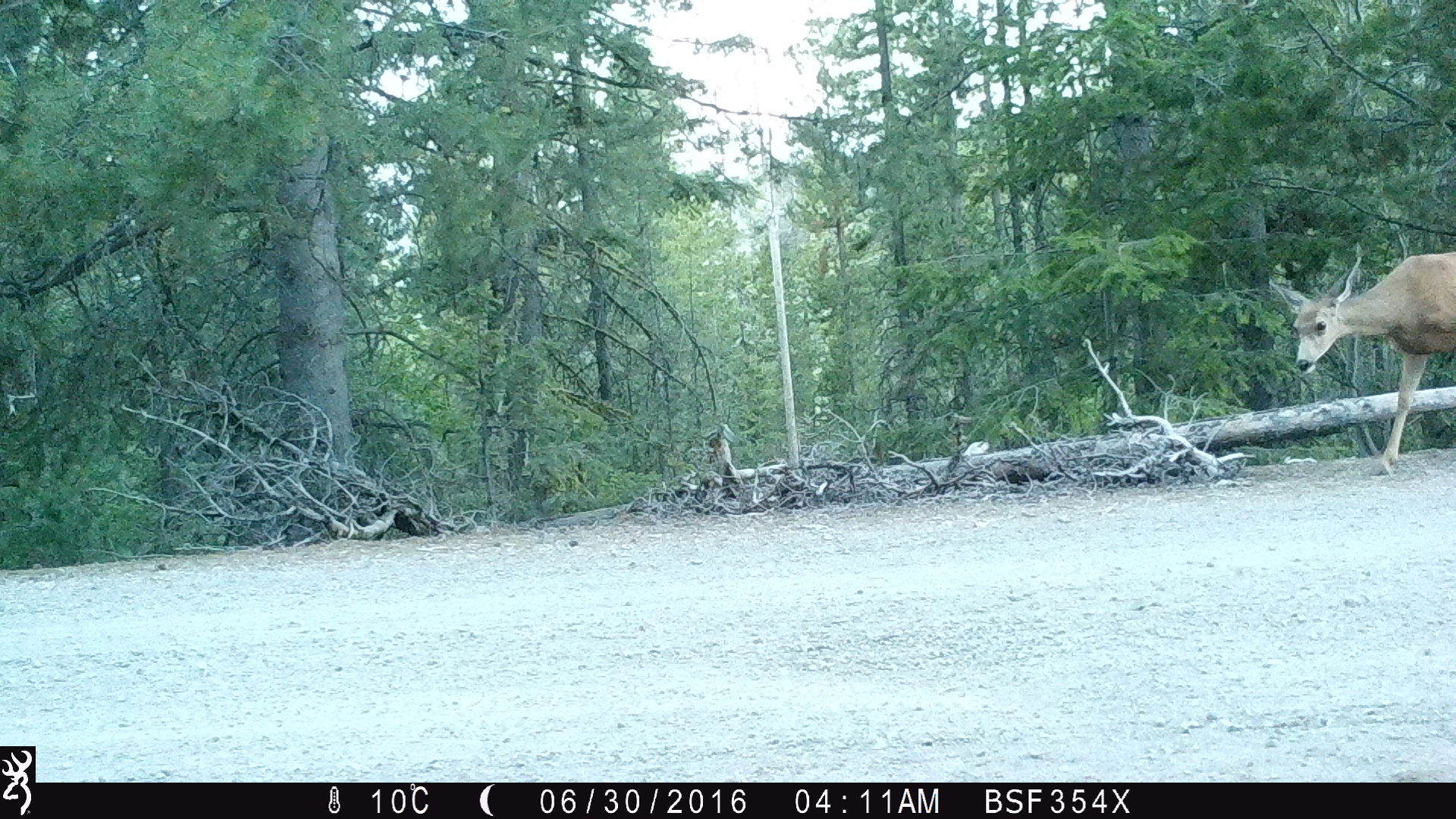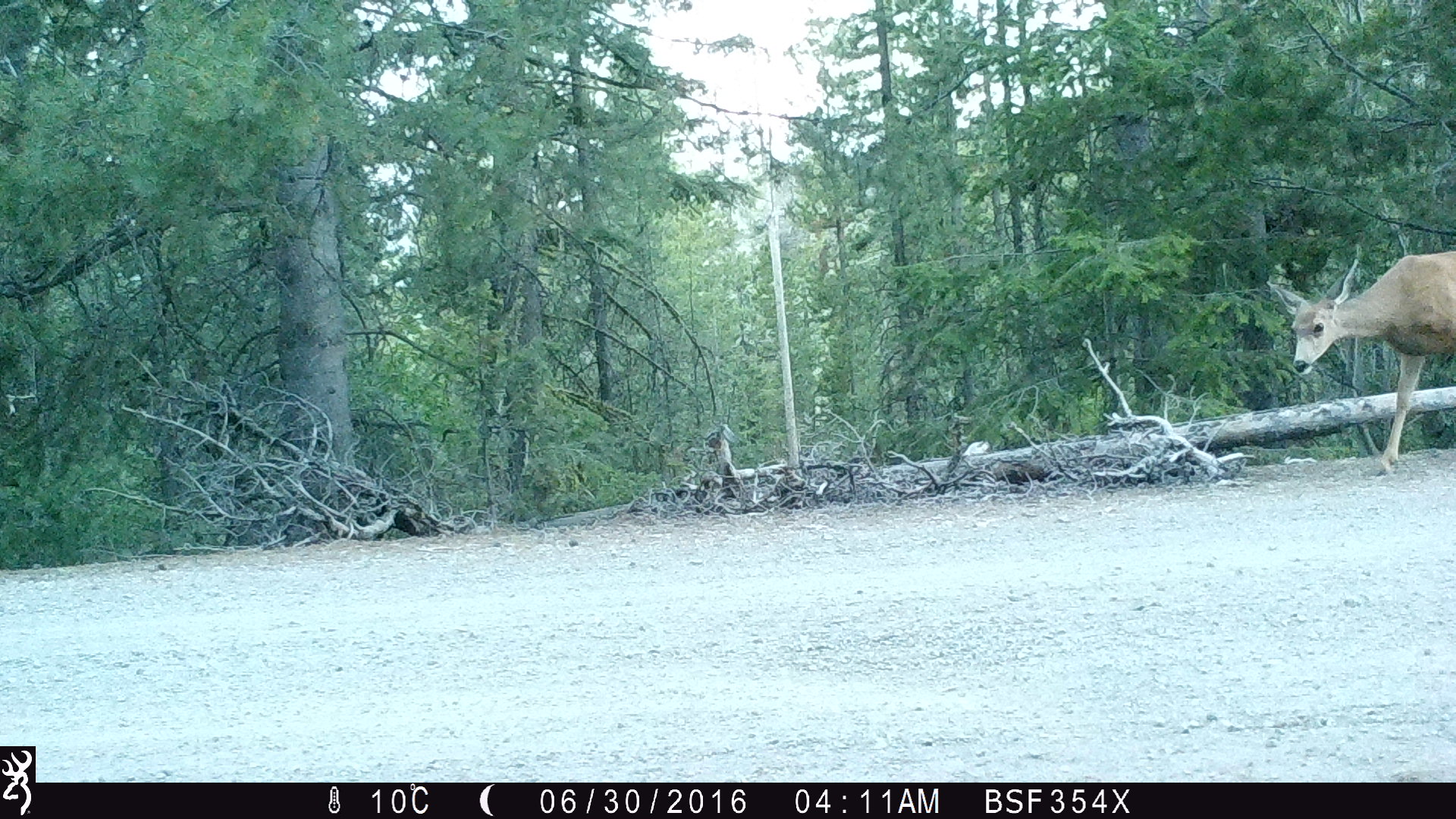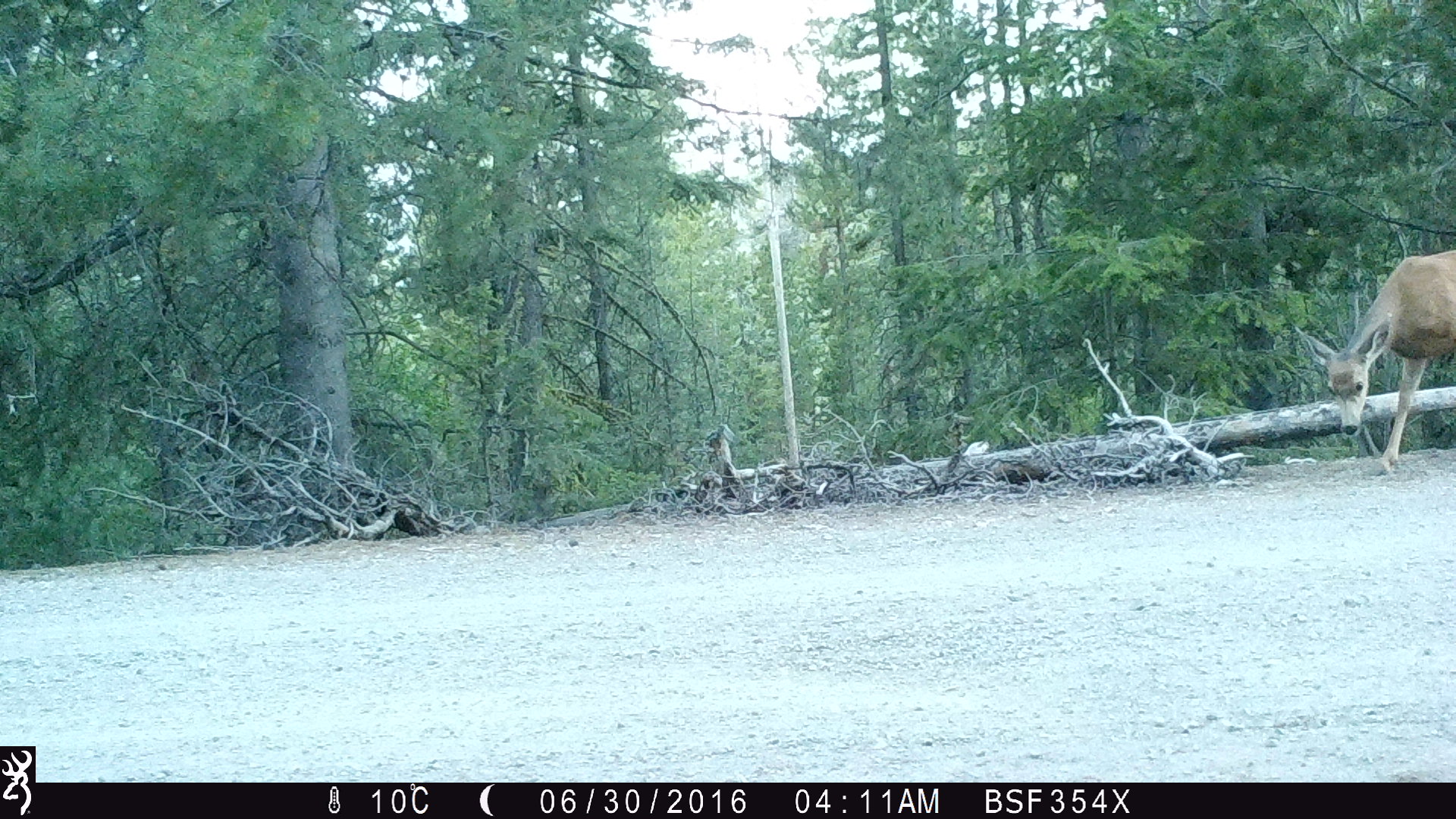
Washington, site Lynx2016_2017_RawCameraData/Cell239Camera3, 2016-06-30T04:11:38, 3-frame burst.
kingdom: Animalia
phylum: Chordata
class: Mammalia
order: Artiodactyla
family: Cervidae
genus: Odocoileus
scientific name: Odocoileus hemionus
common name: mule deer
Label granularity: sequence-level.